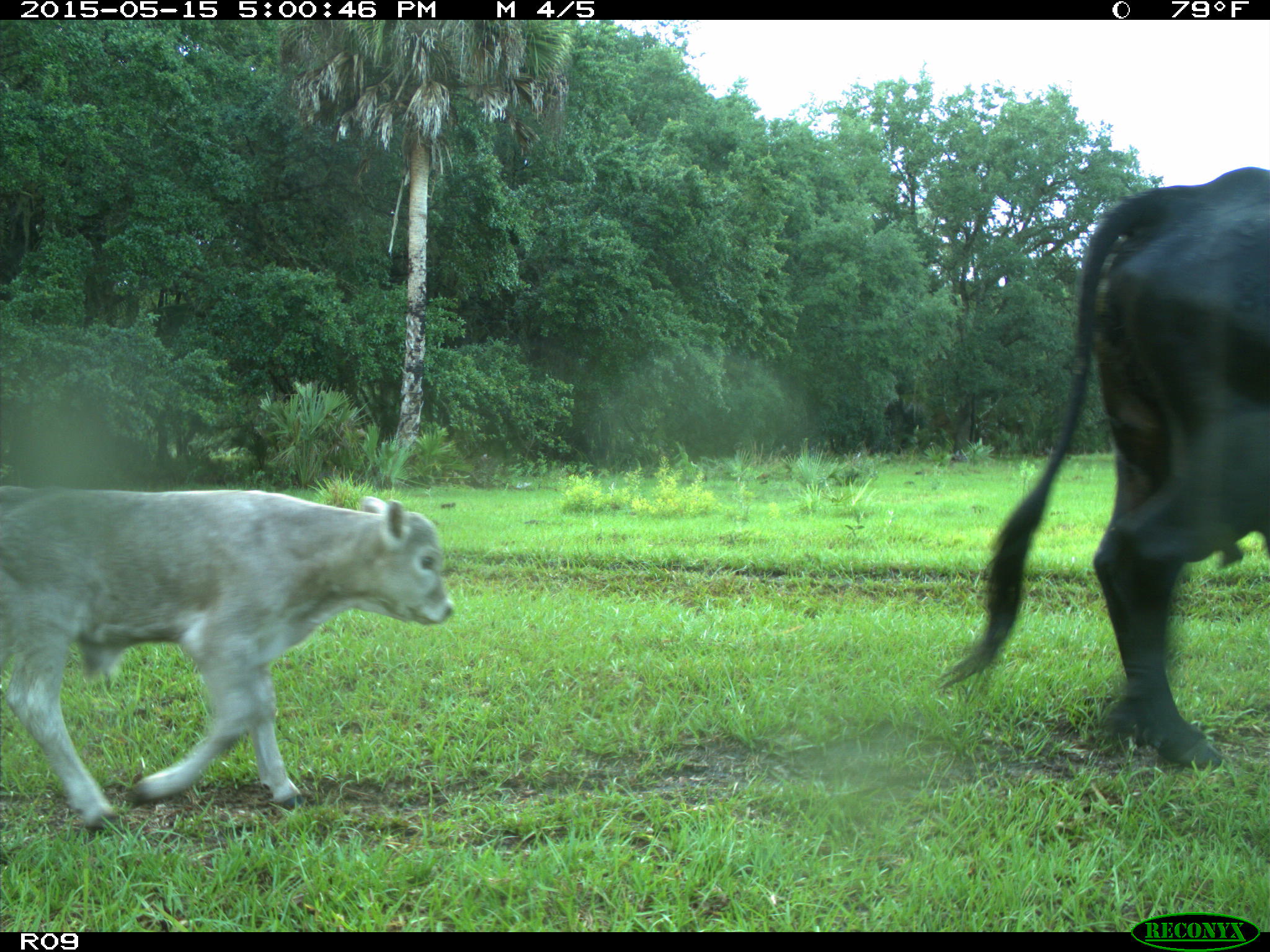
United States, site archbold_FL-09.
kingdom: Animalia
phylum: Chordata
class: Mammalia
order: Artiodactyla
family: Bovidae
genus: Bos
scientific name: Bos taurus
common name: domestic cow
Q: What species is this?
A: Bos taurus (domestic cow).